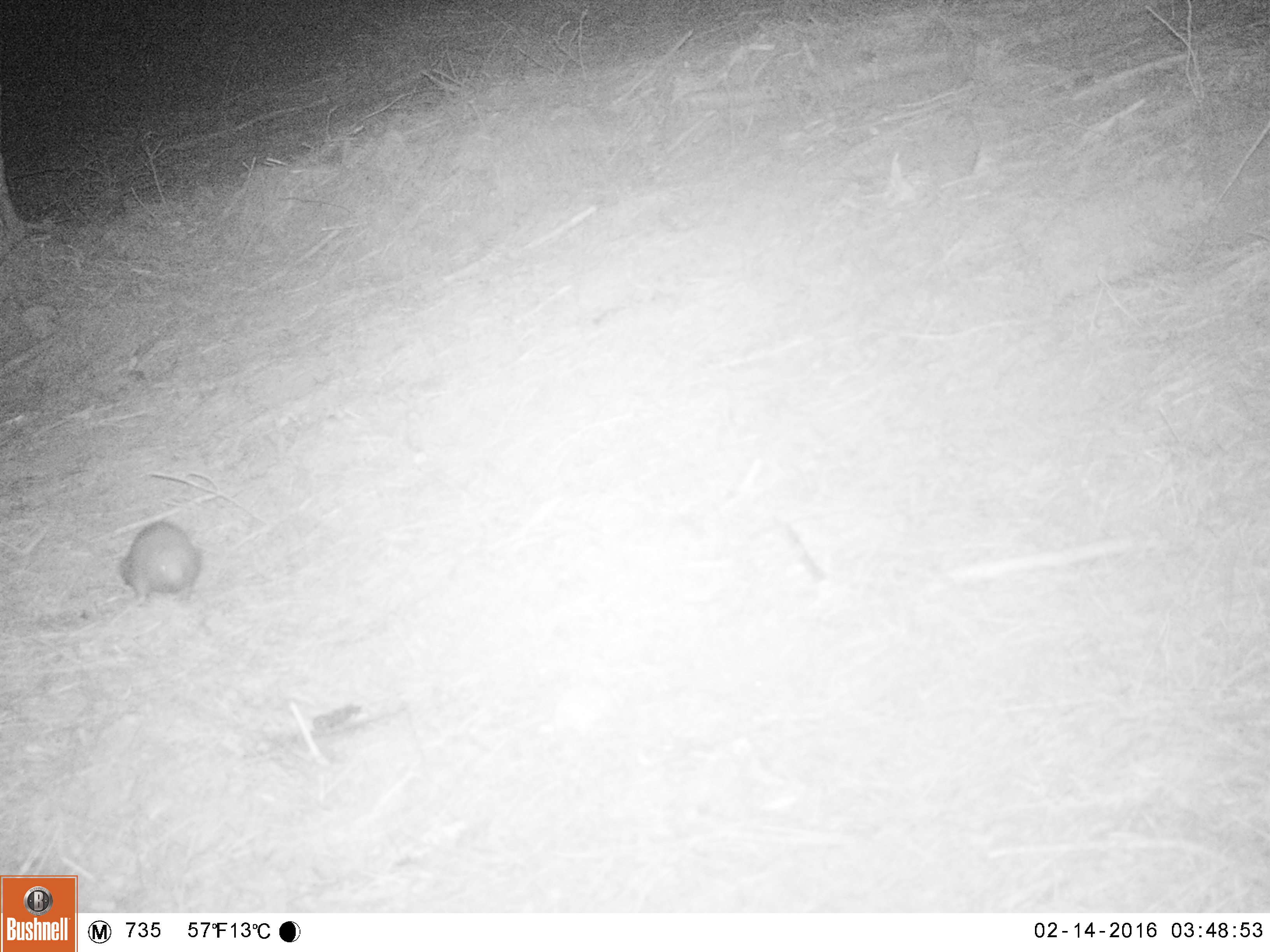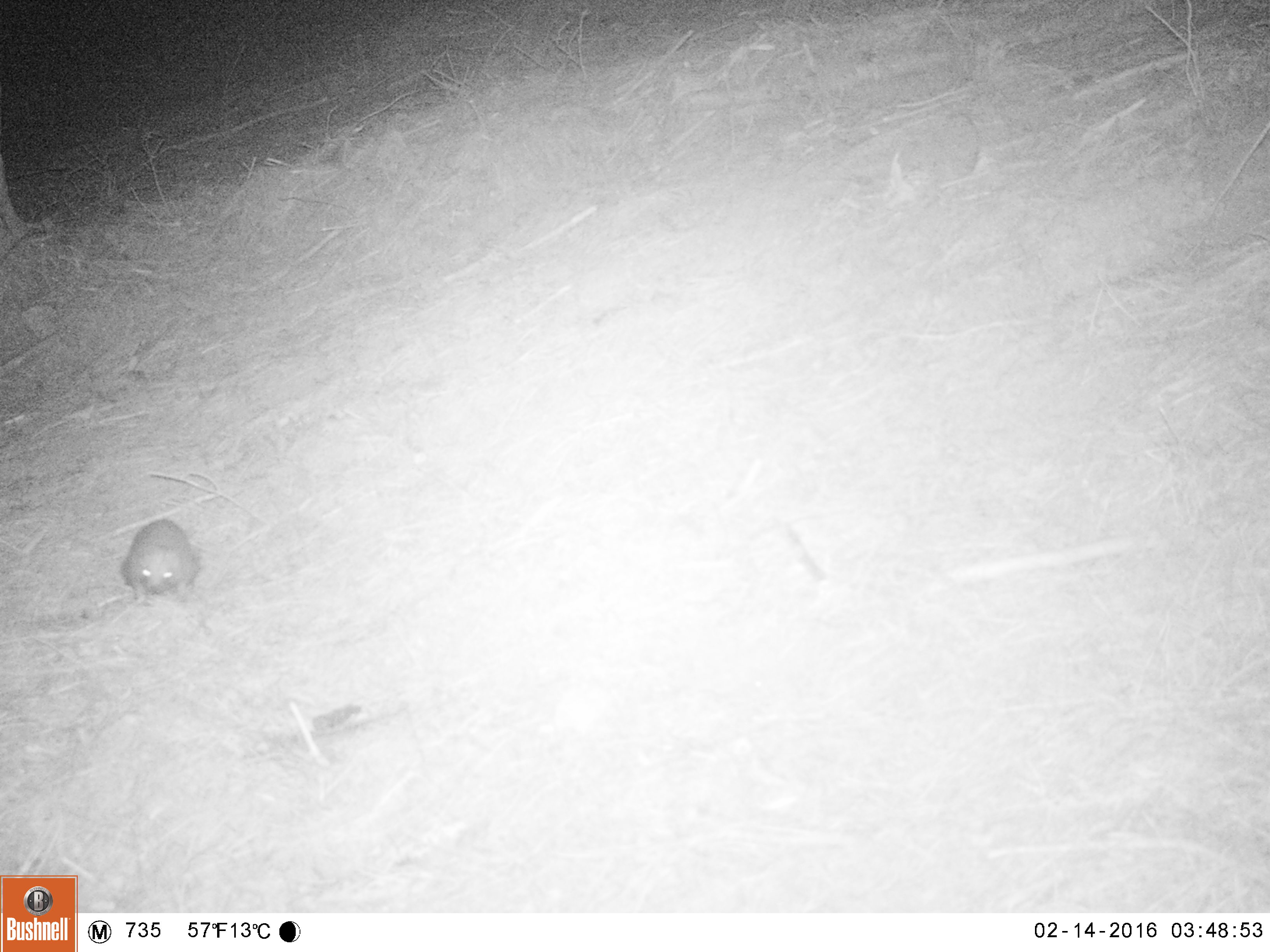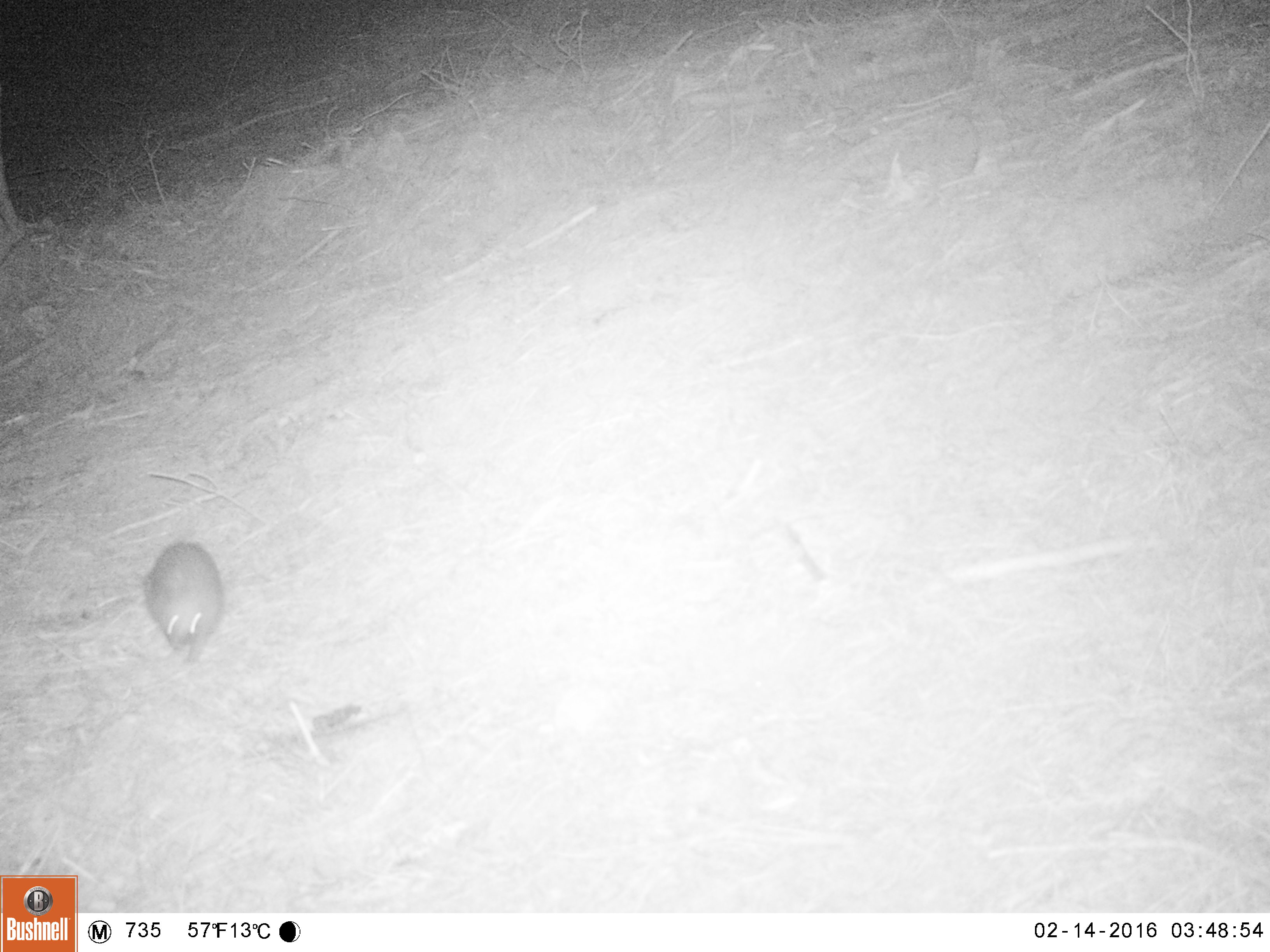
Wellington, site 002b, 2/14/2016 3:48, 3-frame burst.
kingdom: Animalia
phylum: Chordata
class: Mammalia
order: Eulipotyphla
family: Erinaceidae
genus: Erinaceus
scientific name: Erinaceus europaeus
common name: hedgehog